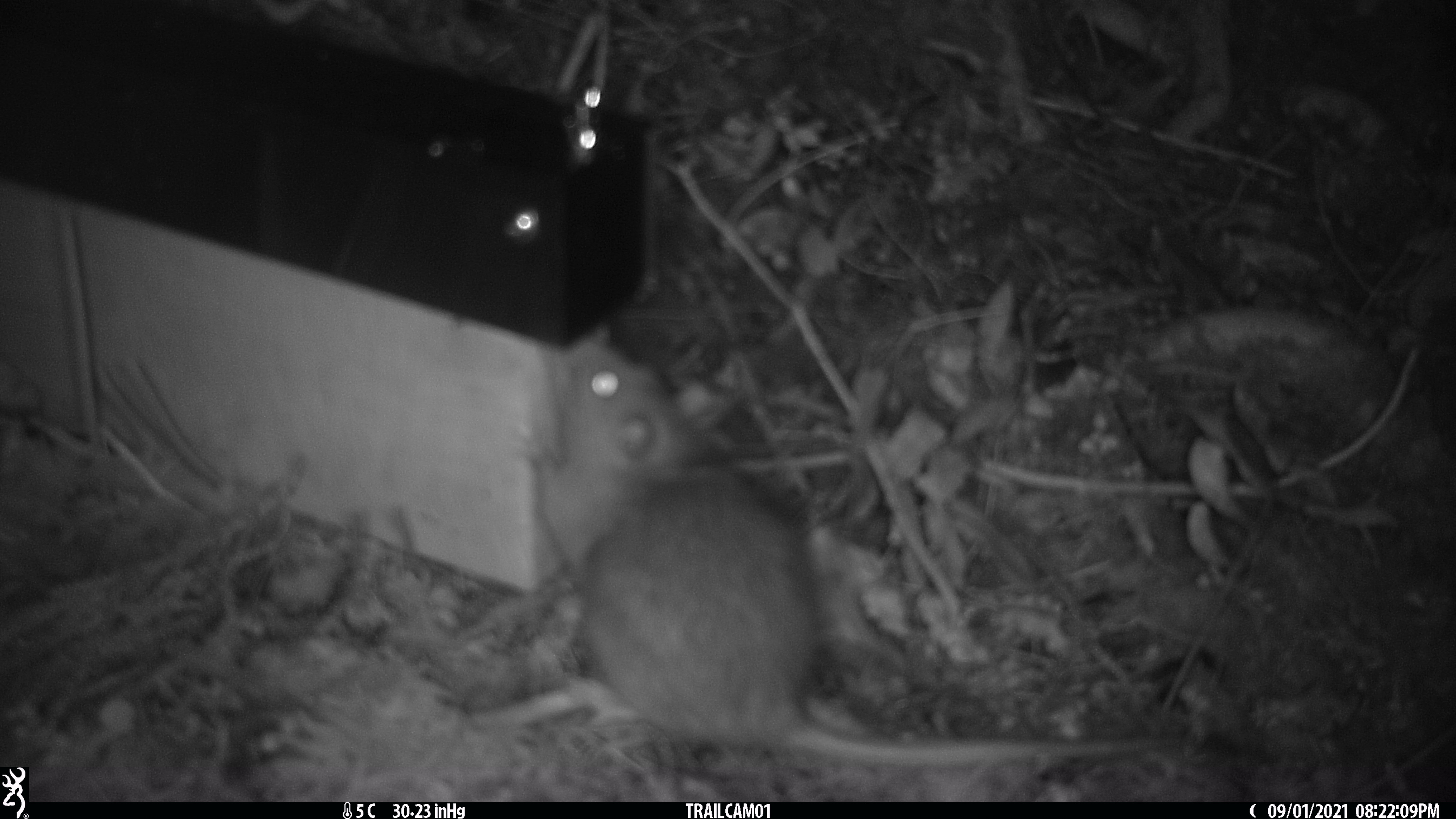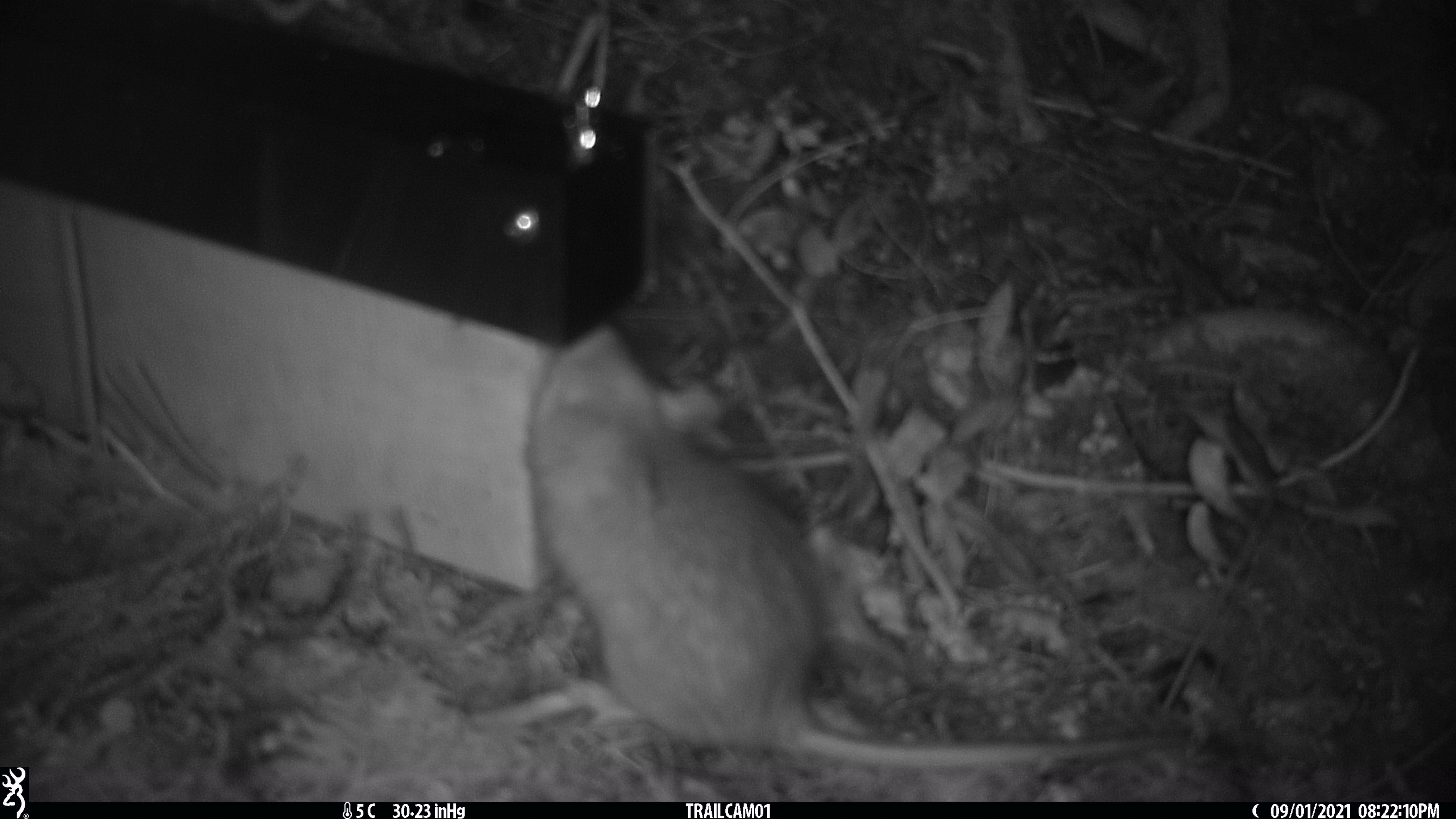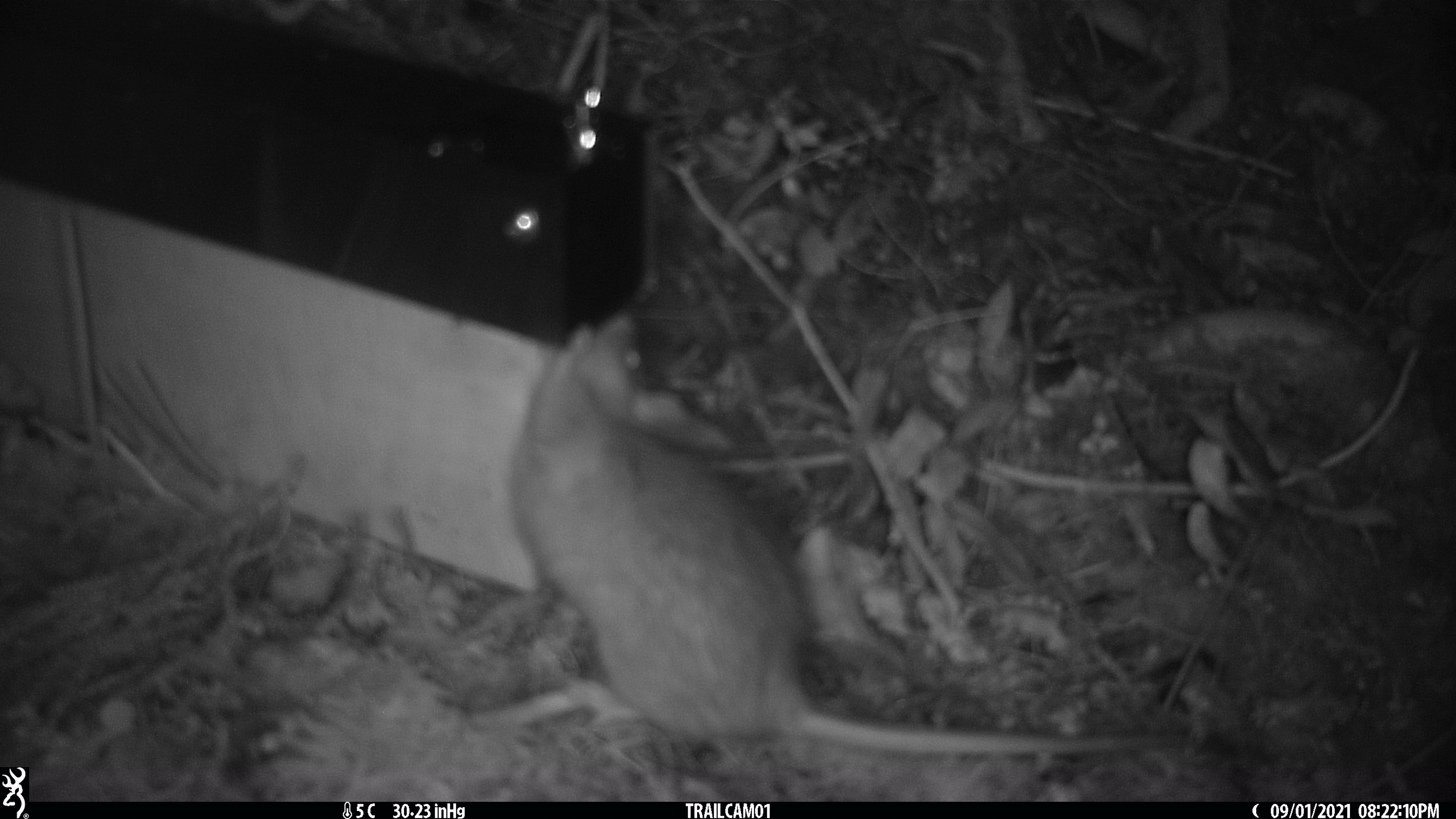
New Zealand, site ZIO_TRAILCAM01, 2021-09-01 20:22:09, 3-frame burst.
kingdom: Animalia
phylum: Chordata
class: Mammalia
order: Rodentia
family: Muridae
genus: Rattus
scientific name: Rattus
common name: rat